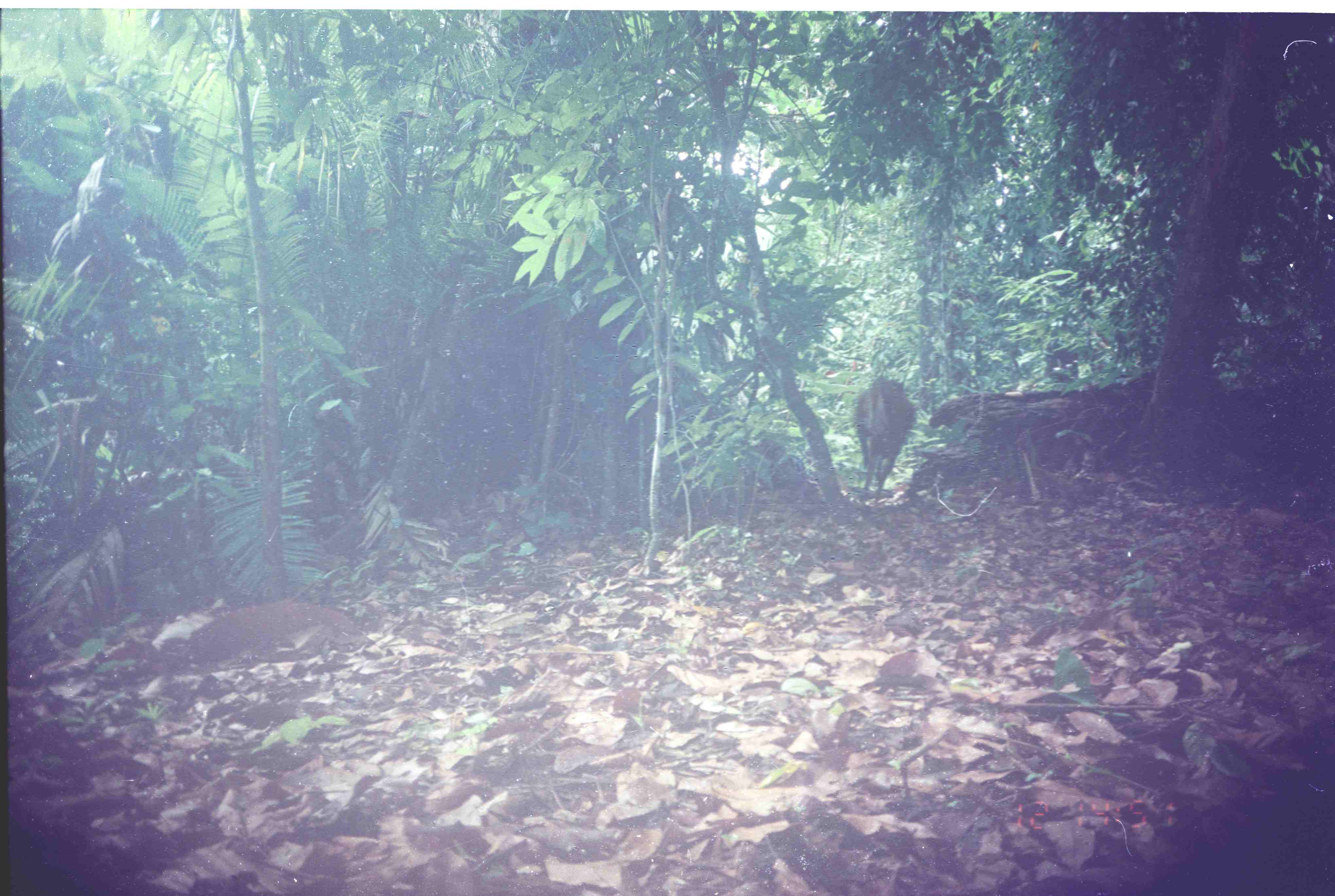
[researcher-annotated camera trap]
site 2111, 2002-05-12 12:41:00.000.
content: unidentified animal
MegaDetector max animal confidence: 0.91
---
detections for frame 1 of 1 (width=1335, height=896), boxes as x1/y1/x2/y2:
unknown: 848/375/916/508